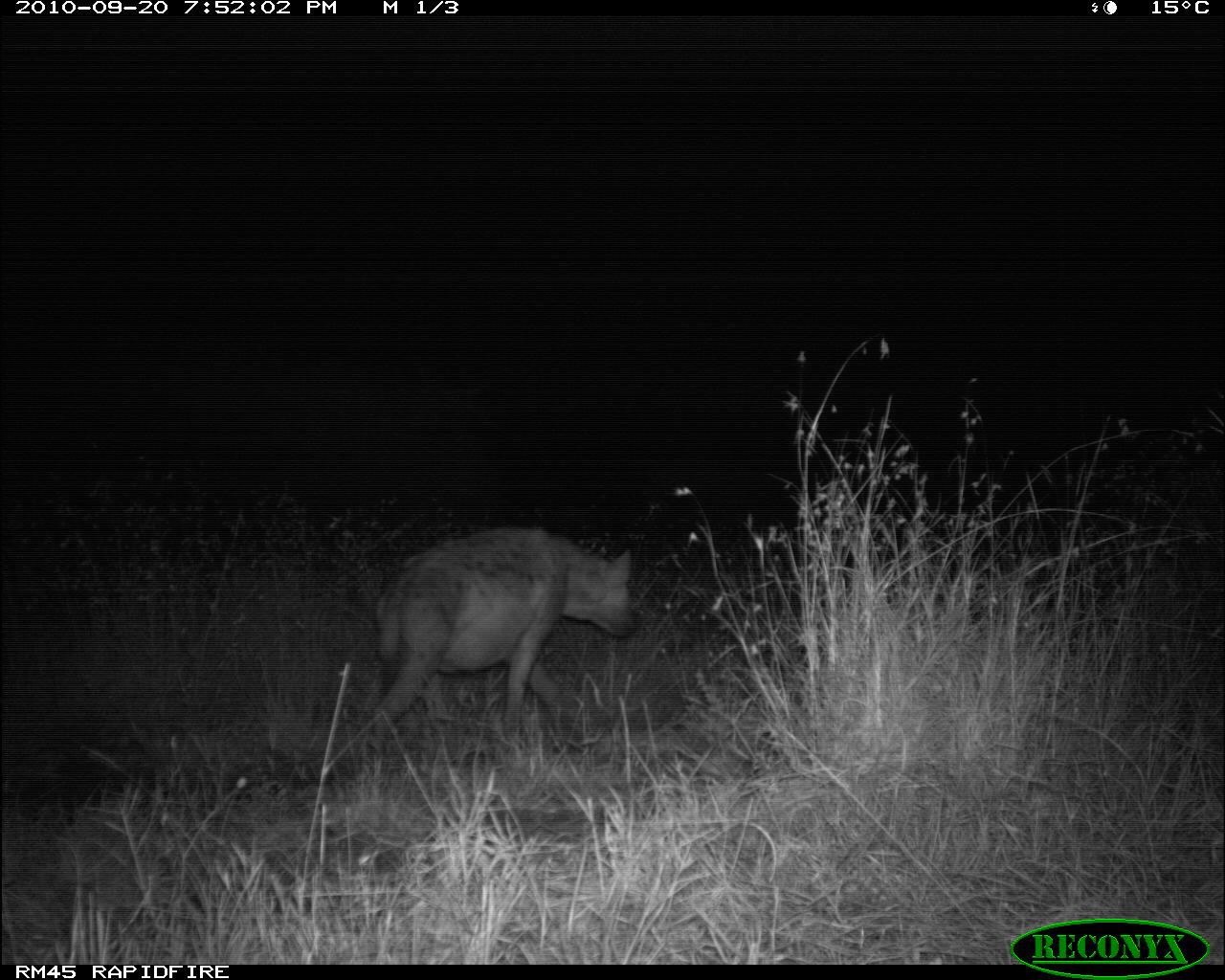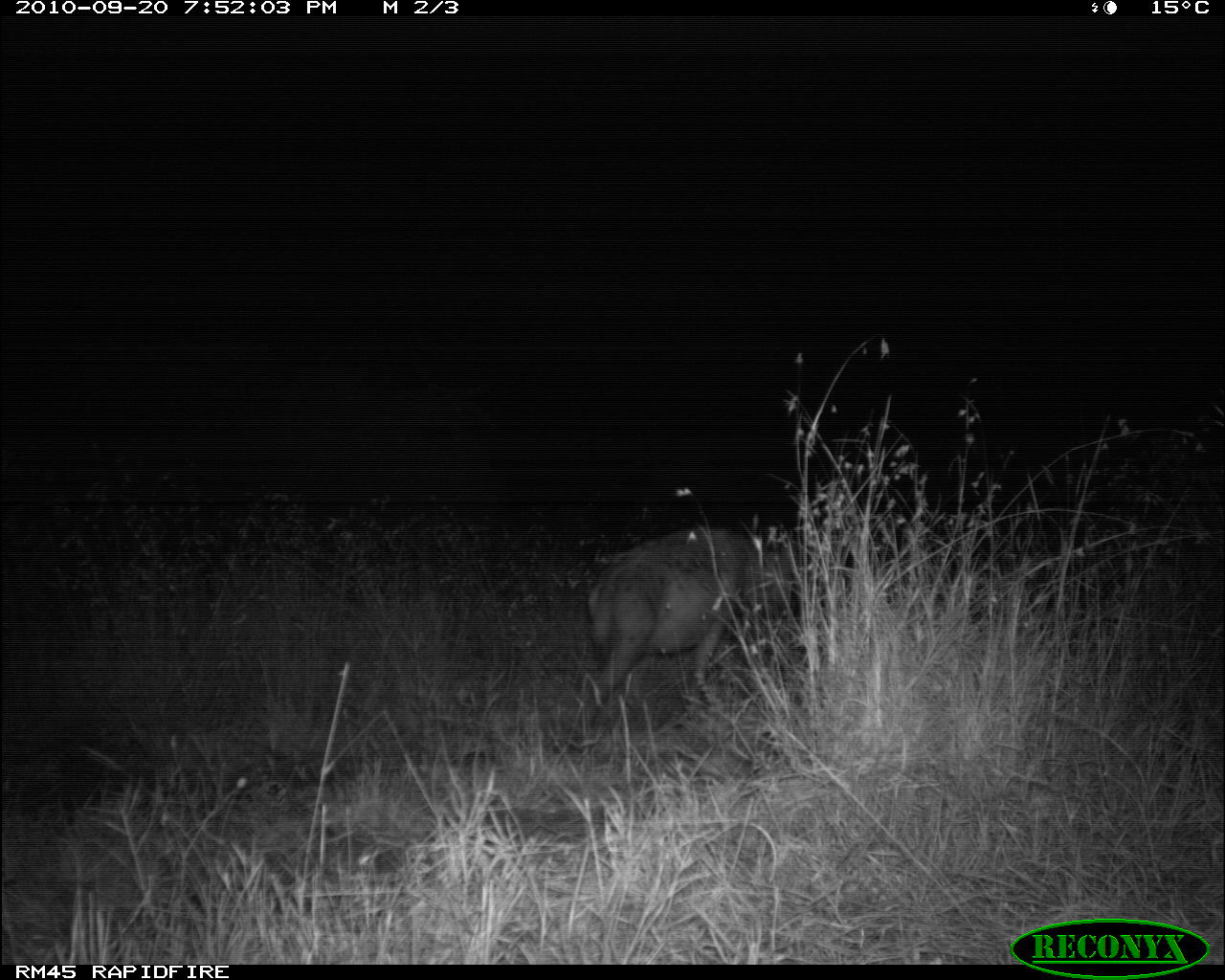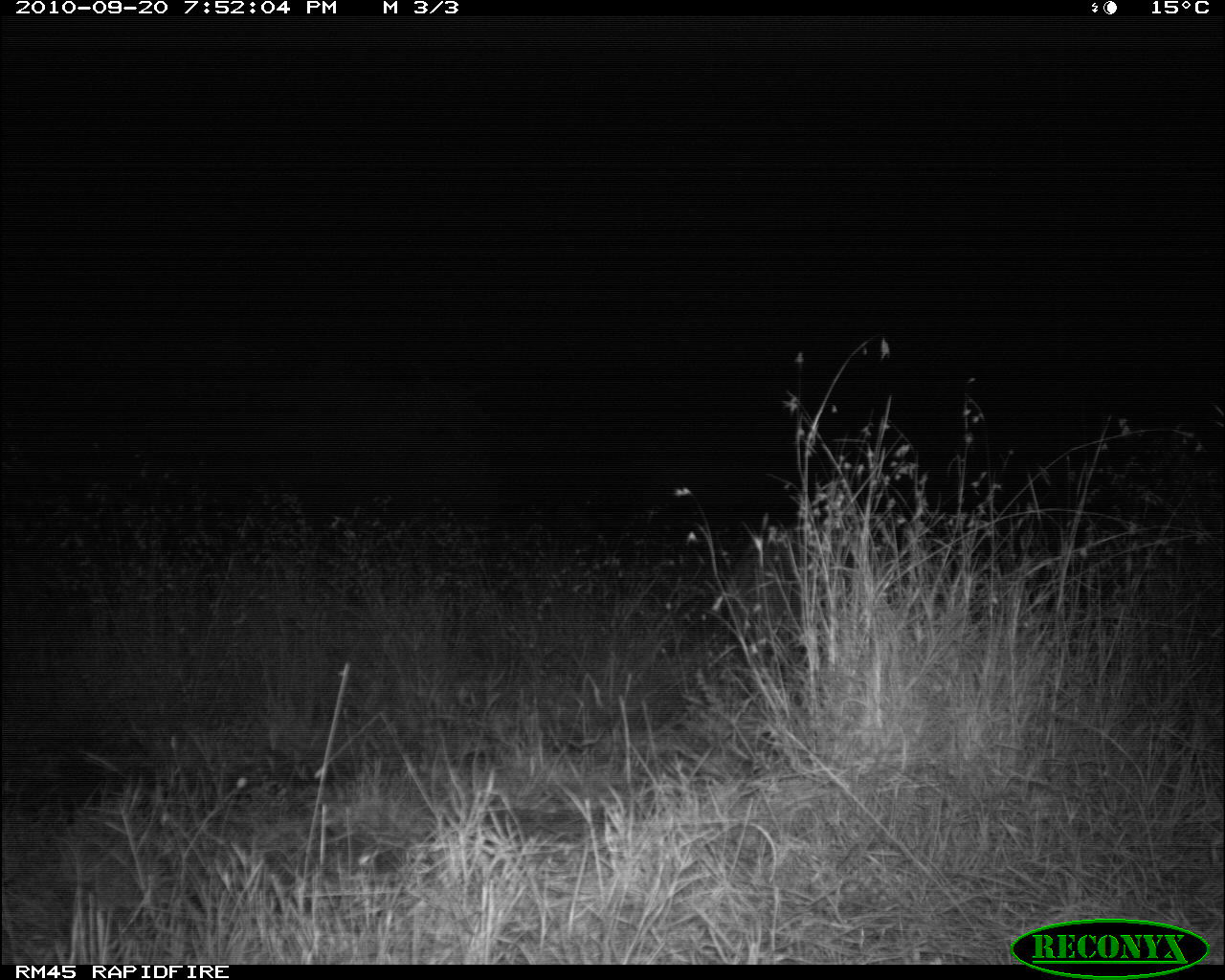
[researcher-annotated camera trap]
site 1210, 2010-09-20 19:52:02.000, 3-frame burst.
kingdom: Animalia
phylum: Chordata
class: Mammalia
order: Carnivora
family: Hyaenidae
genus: Crocuta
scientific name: Crocuta crocuta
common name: spotted hyena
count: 1